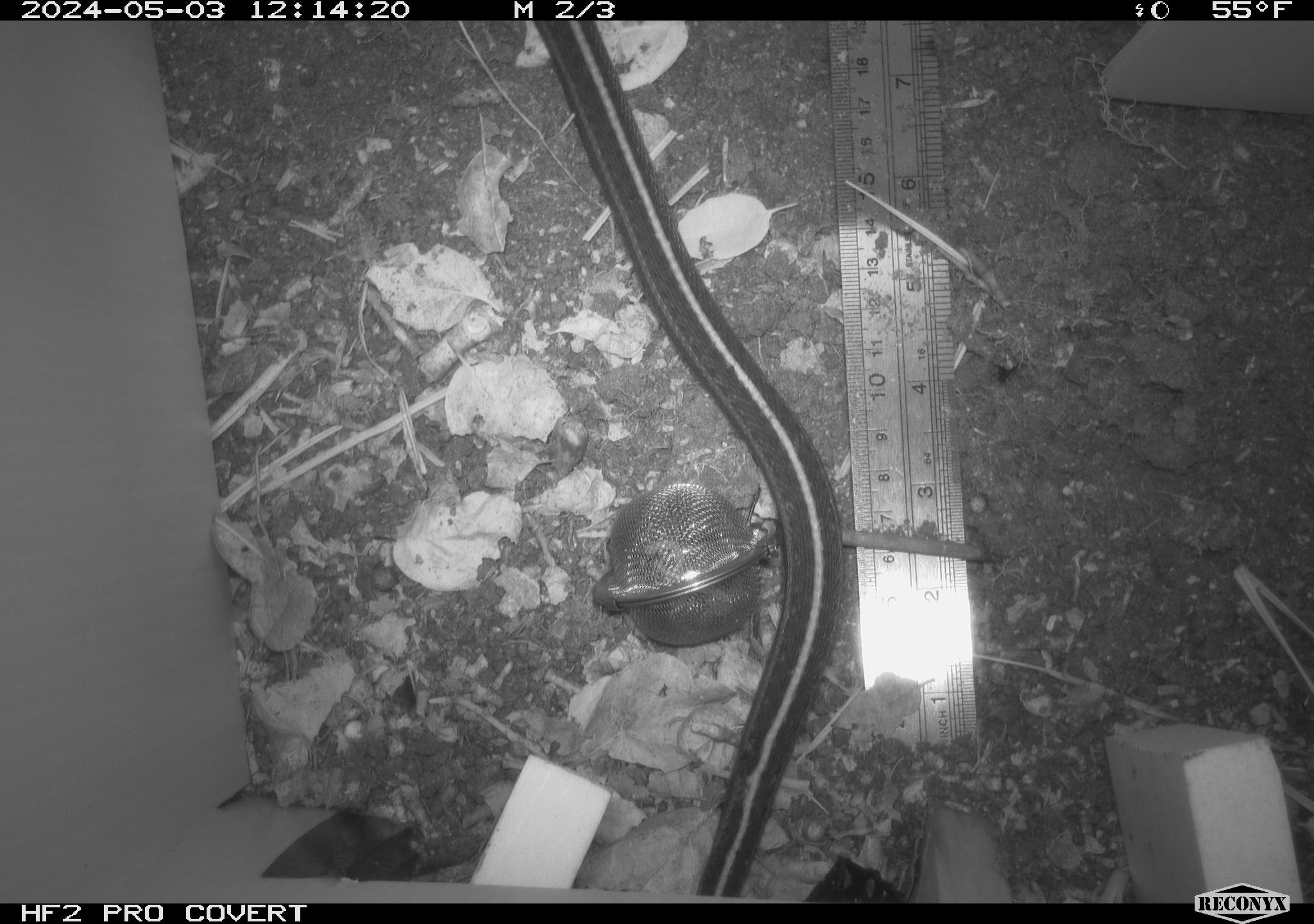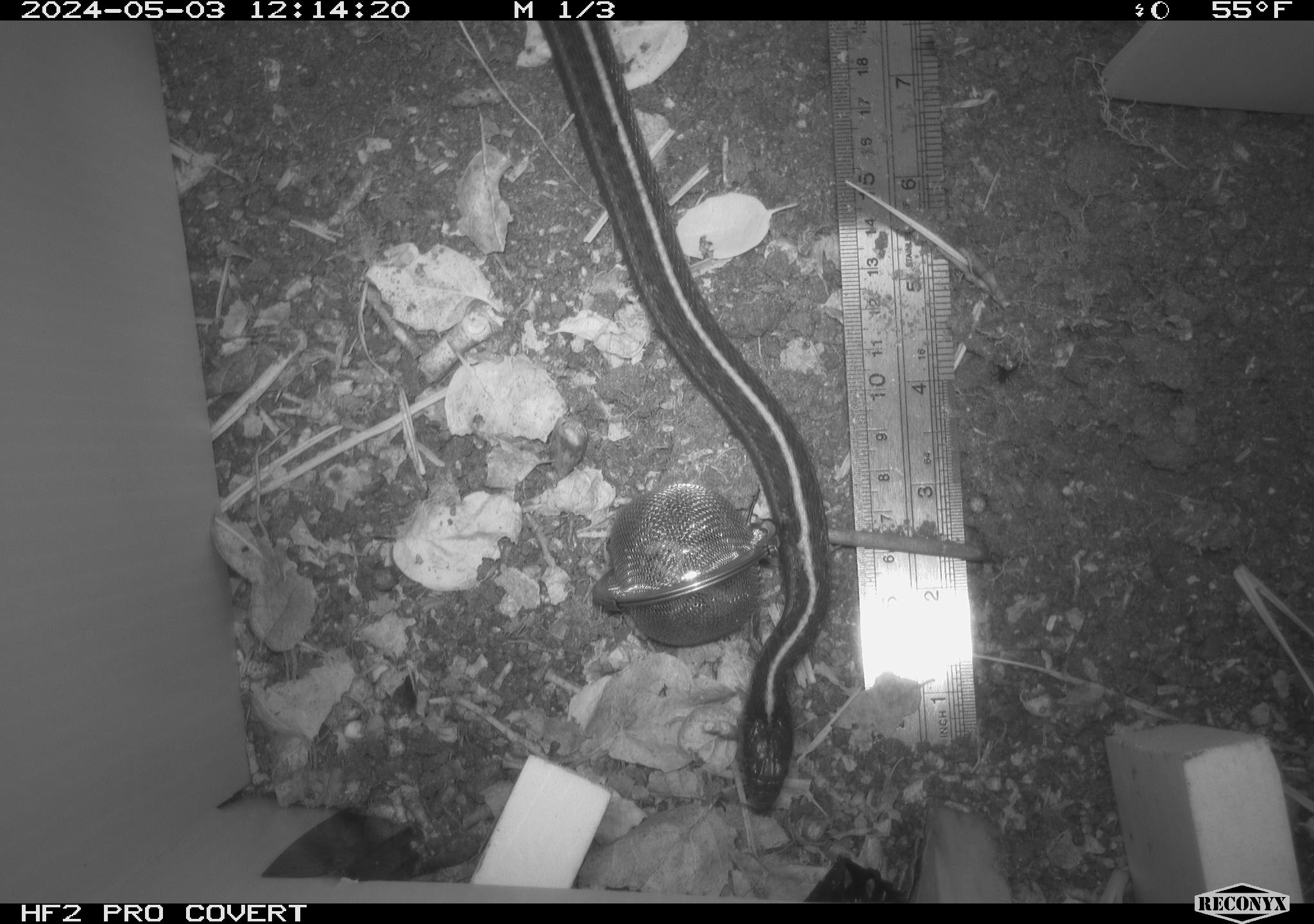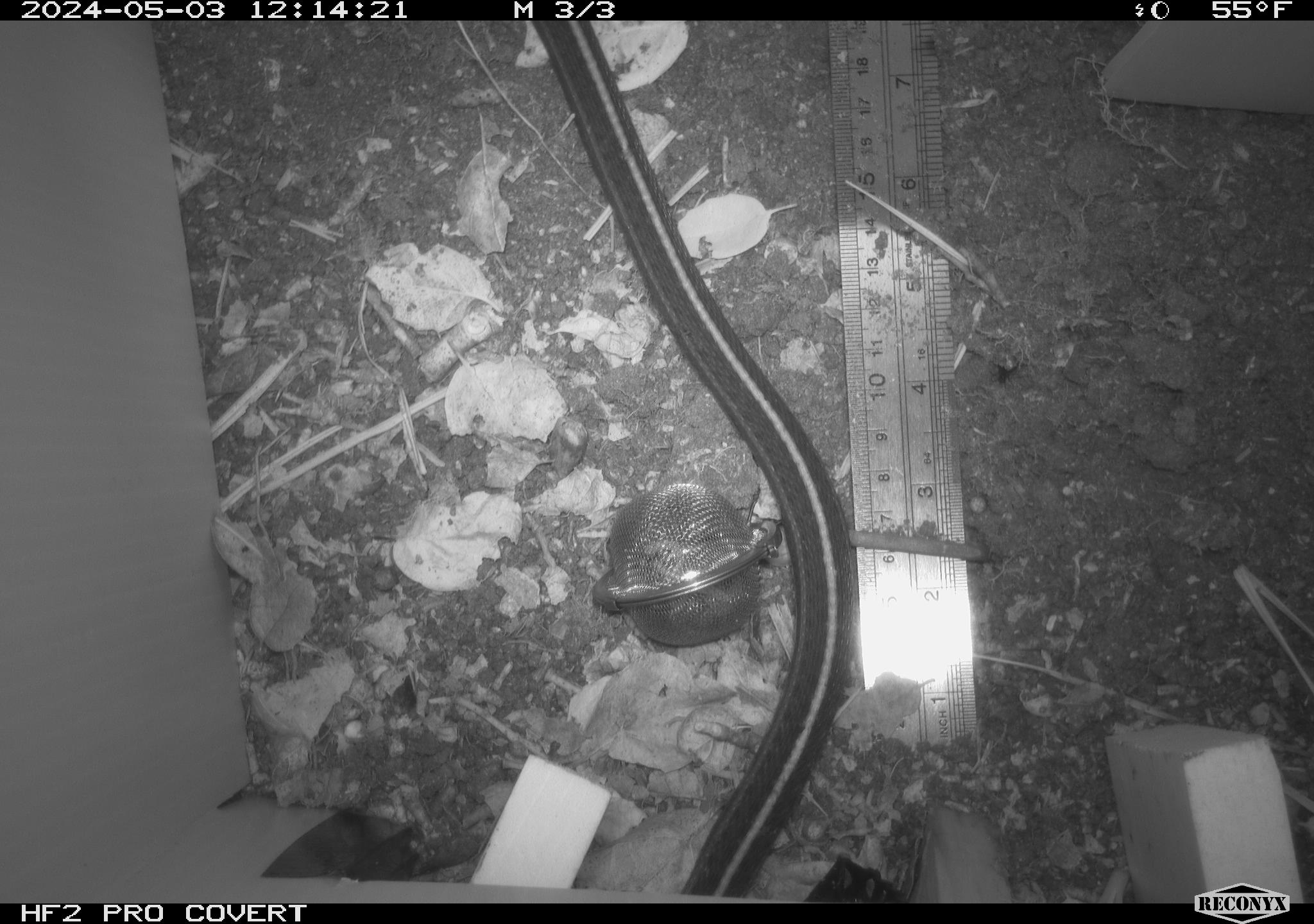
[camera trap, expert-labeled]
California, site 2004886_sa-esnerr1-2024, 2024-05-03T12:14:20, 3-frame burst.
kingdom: Animalia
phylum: Chordata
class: Reptilia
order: Squamata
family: Colubridae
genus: Thamnophis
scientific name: Thamnophis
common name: american gartersnakes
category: thamnophis species